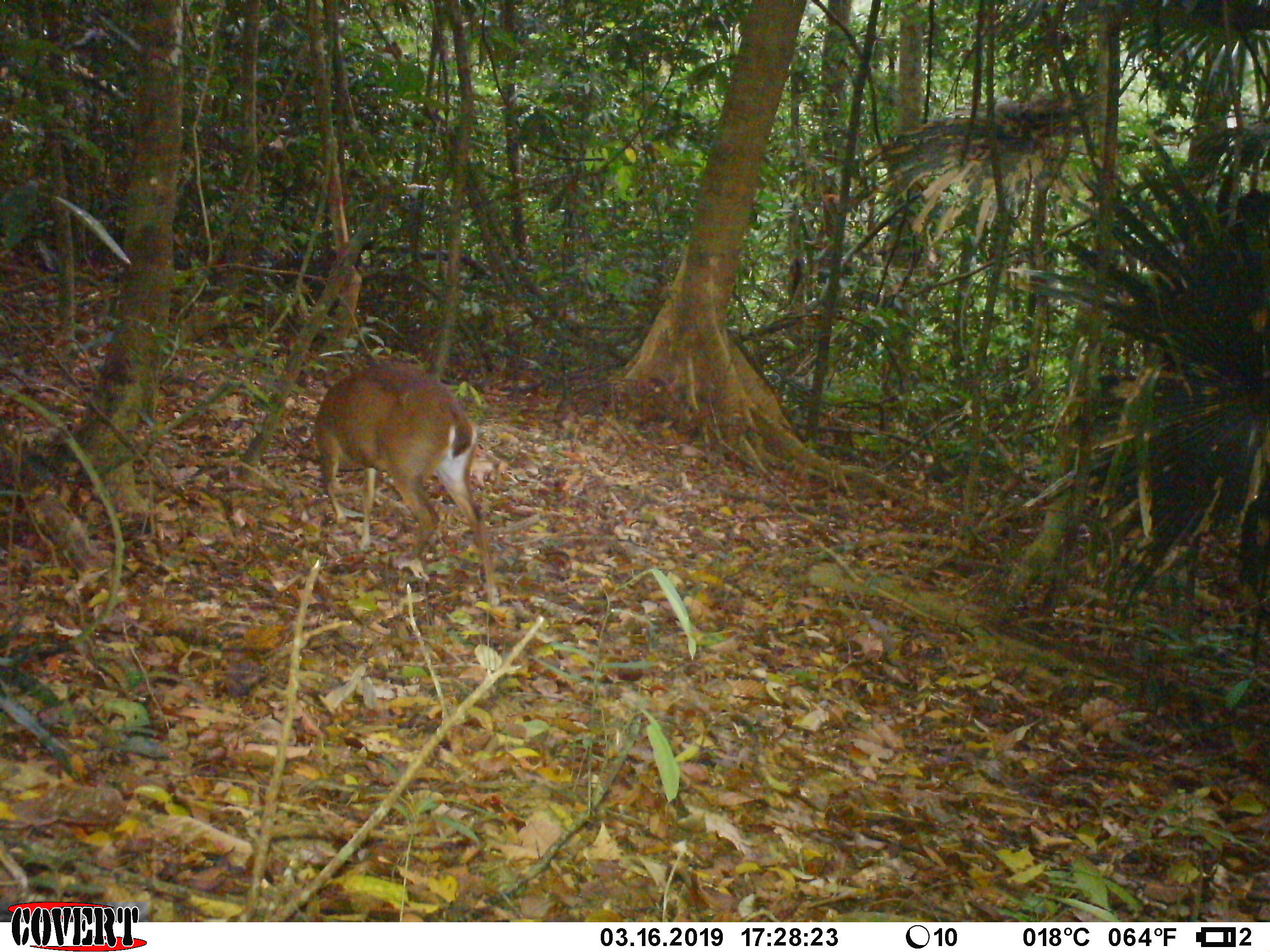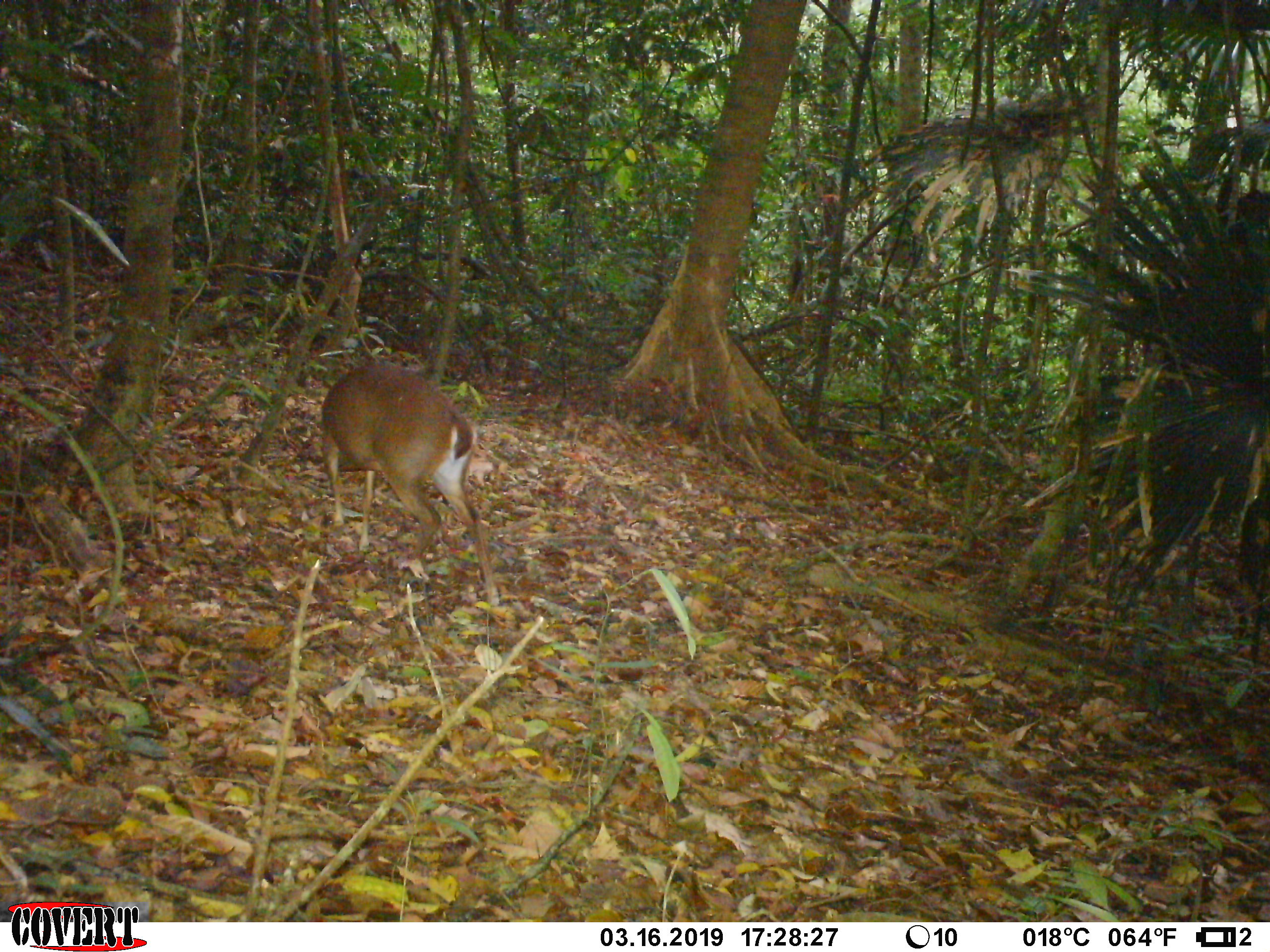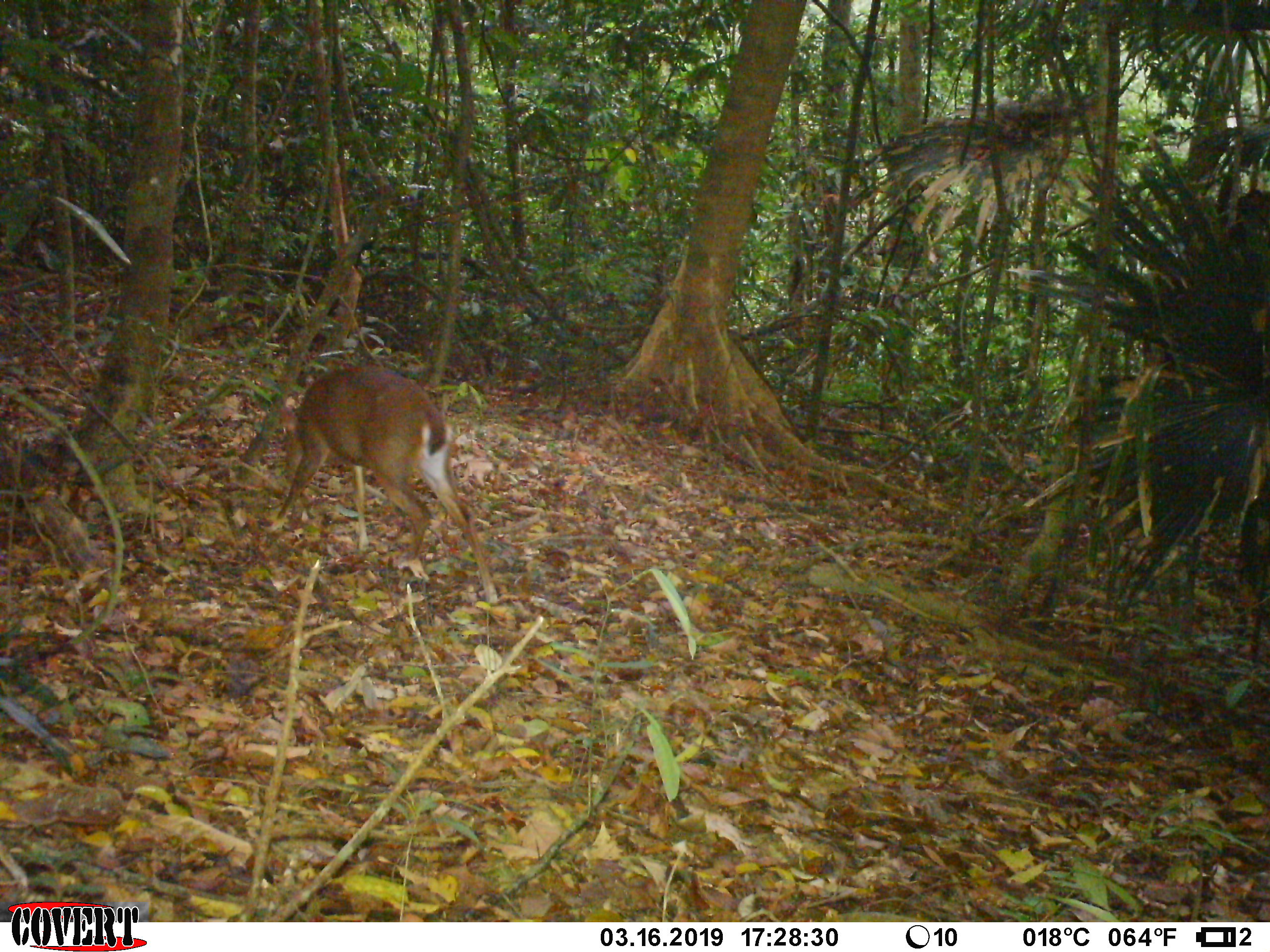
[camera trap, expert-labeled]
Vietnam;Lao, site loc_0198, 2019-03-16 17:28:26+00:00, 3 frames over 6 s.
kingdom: Animalia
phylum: Chordata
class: Mammalia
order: Artiodactyla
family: Cervidae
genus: Muntiacus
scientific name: Muntiacus vuquangensis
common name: large-antlered muntjac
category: large antlered muntjac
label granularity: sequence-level